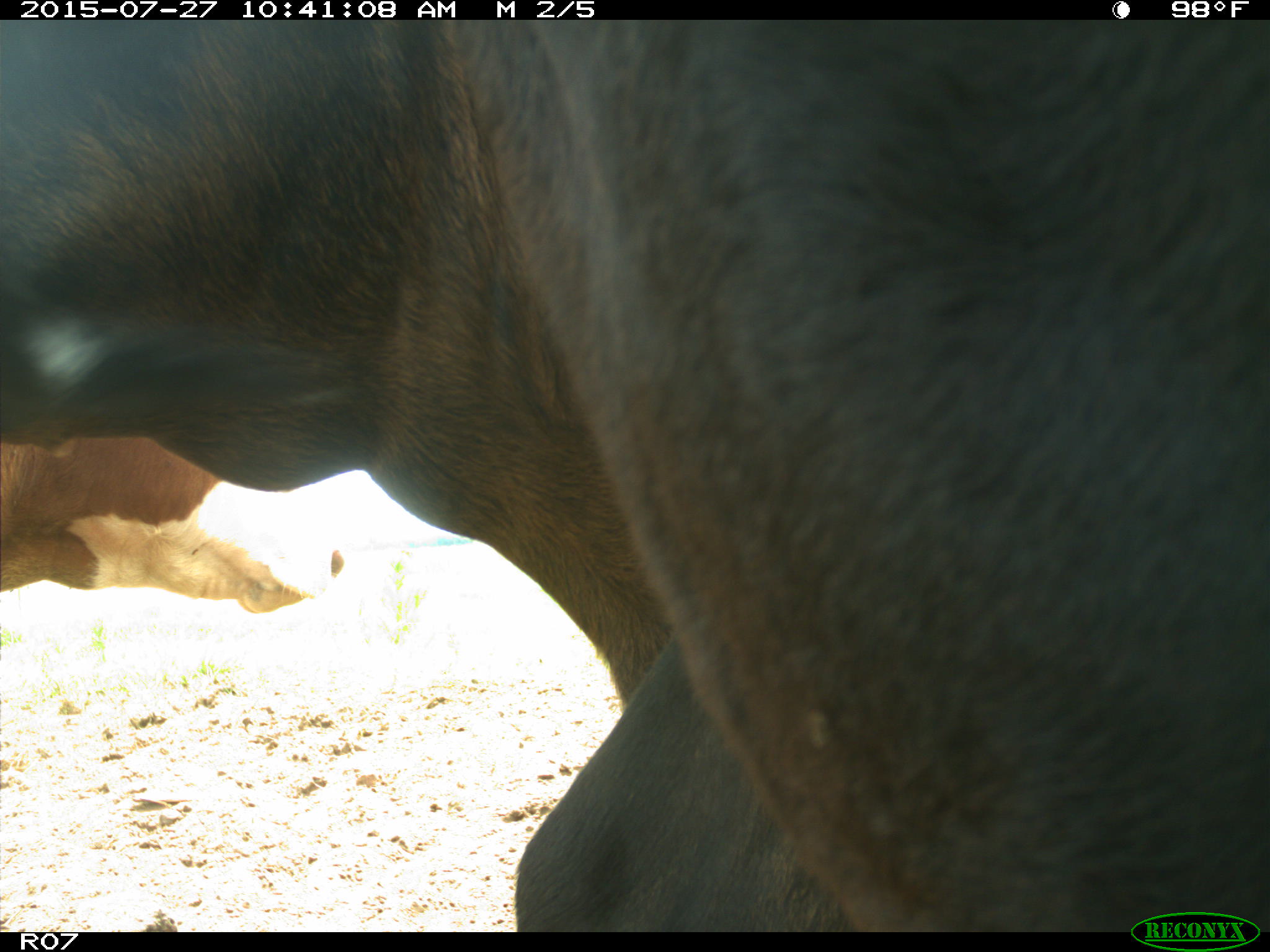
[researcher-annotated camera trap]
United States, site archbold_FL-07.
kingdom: Animalia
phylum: Chordata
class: Mammalia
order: Artiodactyla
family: Bovidae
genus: Bos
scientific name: Bos taurus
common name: domestic cow